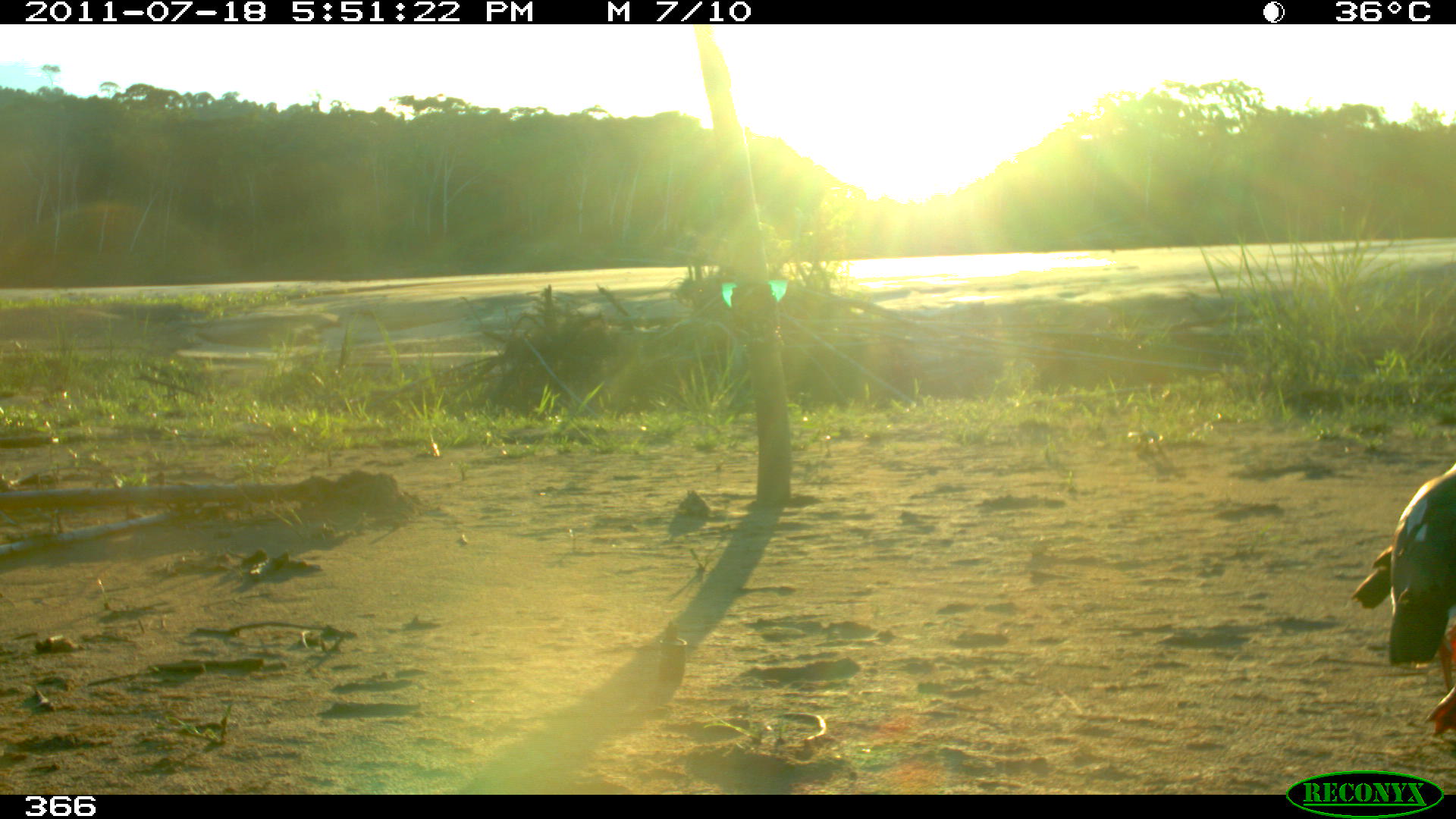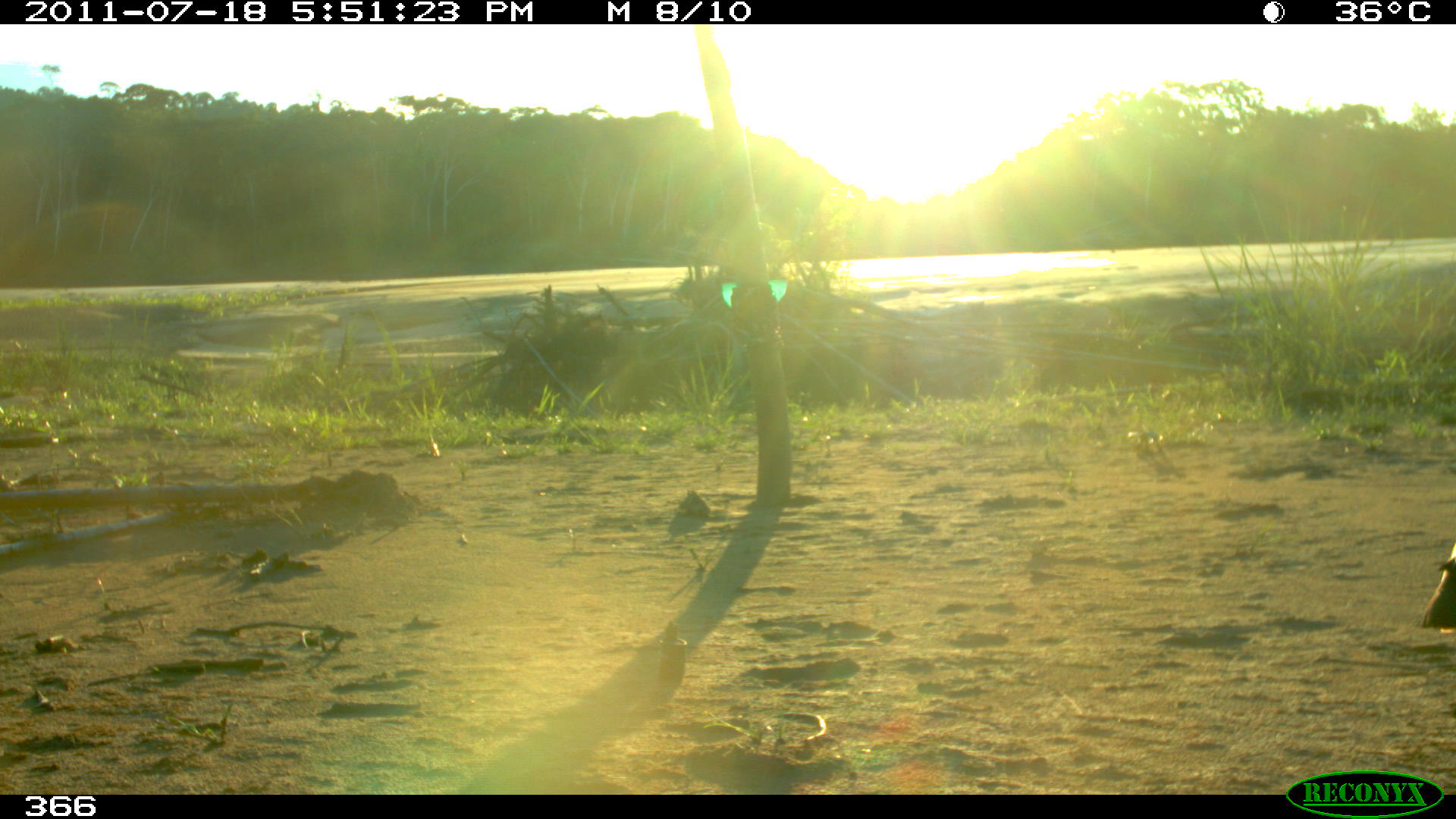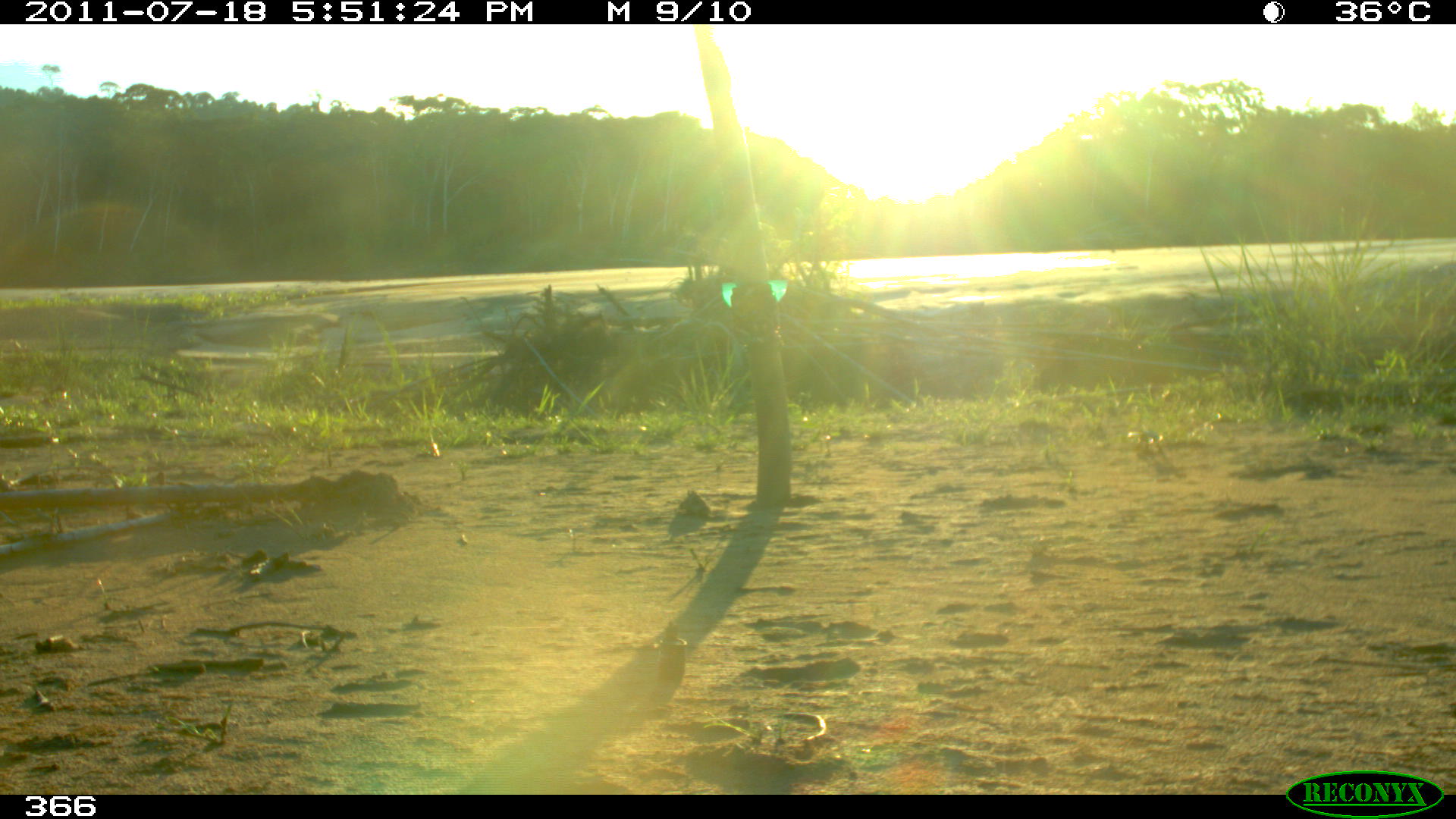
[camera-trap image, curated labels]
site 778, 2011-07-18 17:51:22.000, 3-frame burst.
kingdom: Animalia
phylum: Chordata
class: Aves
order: Anseriformes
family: Anatidae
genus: Oressochen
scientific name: Oressochen jubatus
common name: orinoco goose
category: neochen jubata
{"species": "neochen jubata (orinoco goose) (Oressochen jubatus)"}